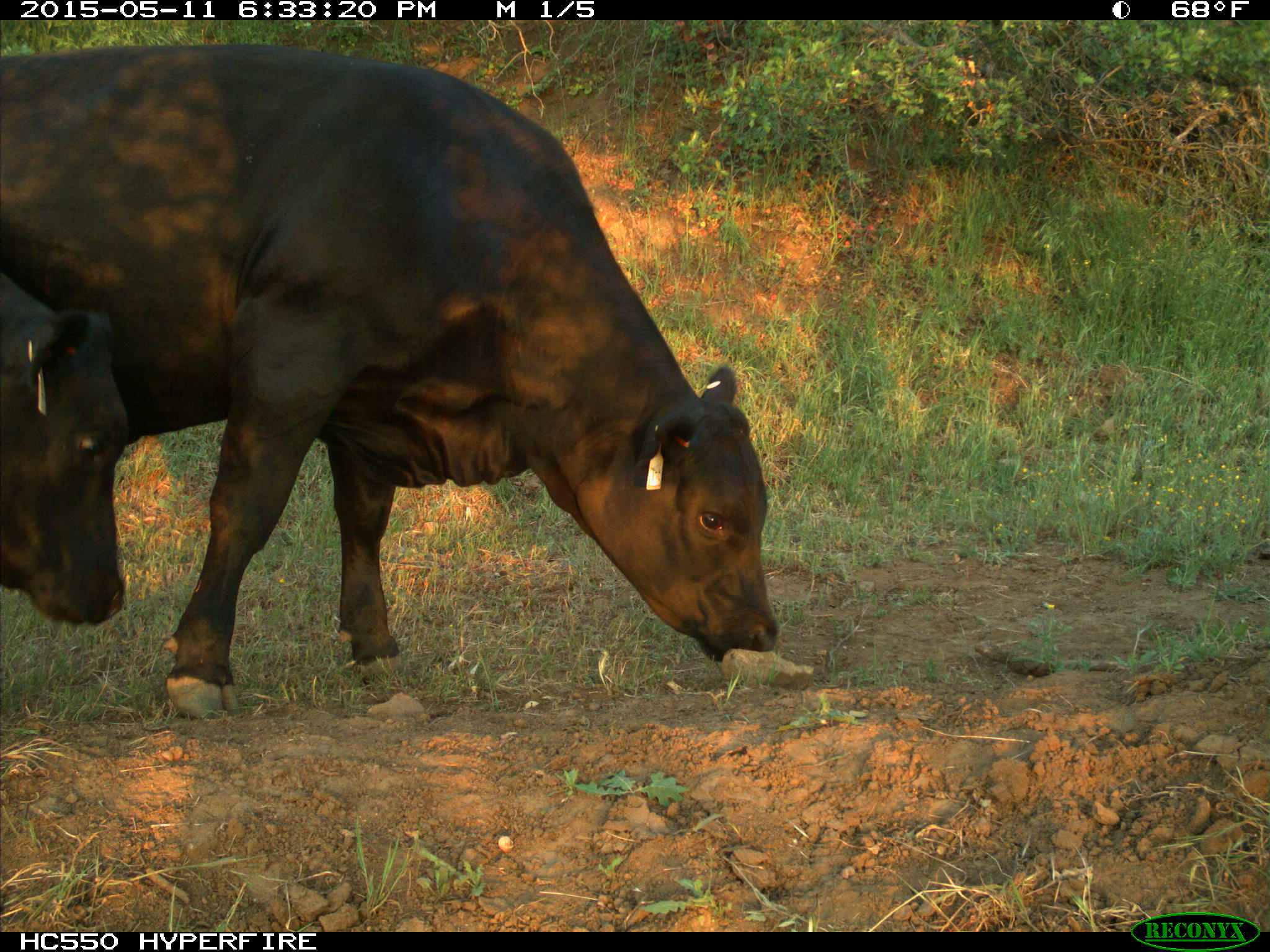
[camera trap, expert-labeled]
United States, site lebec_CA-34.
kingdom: Animalia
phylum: Chordata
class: Mammalia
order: Artiodactyla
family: Bovidae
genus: Bos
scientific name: Bos taurus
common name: domestic cow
Bos taurus (domestic cow).